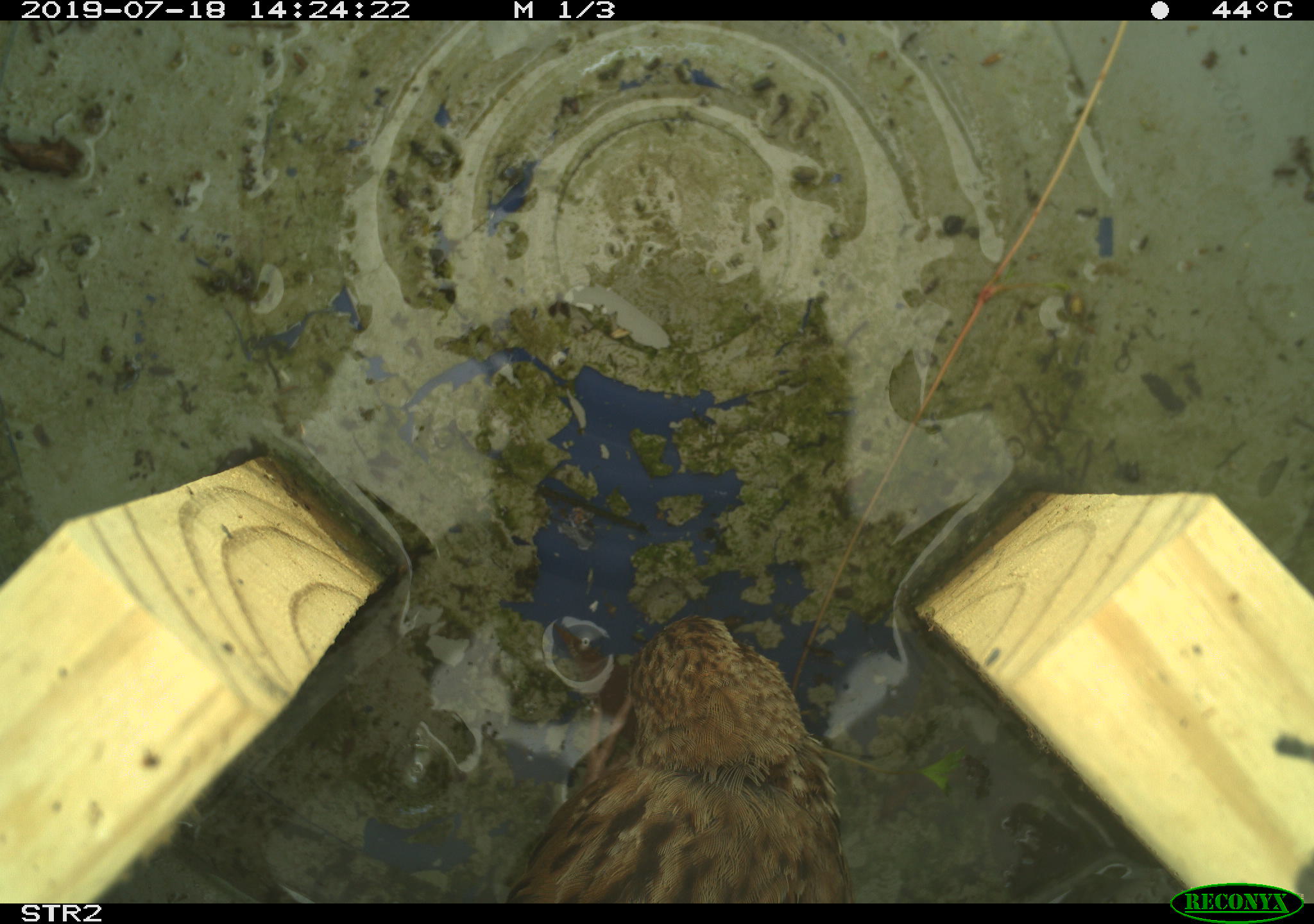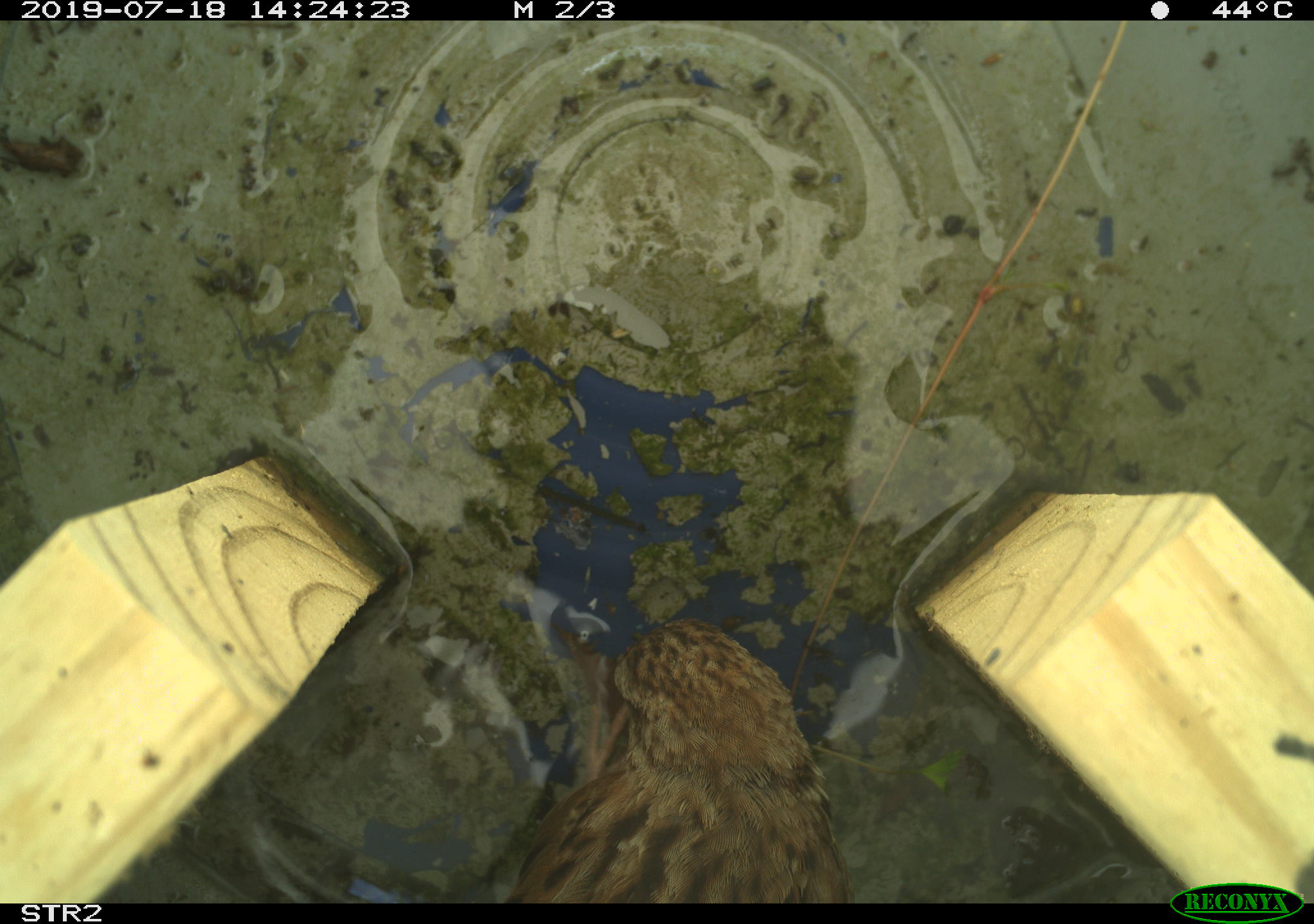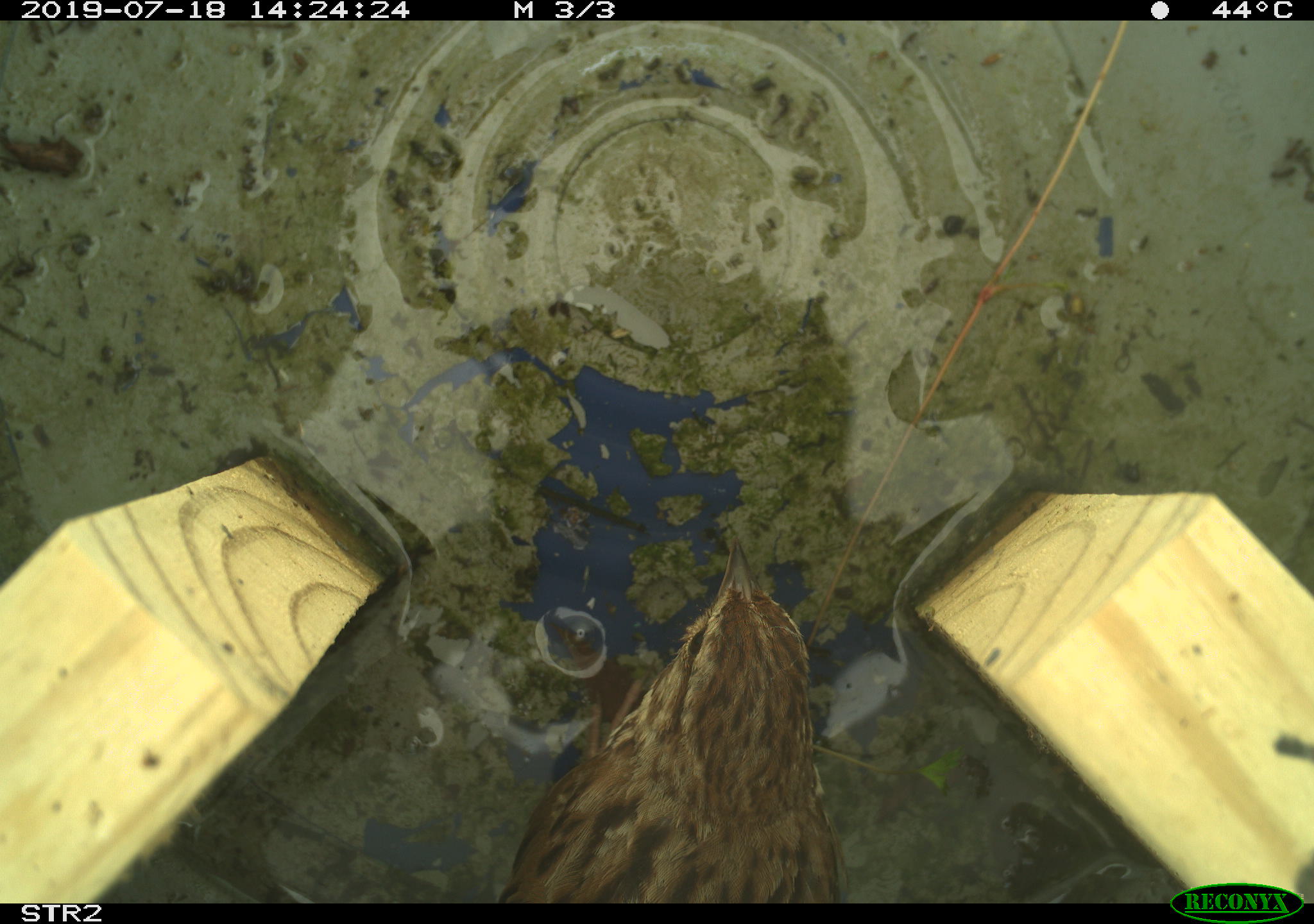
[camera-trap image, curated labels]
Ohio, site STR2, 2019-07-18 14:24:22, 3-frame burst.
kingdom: Animalia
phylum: Chordata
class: Aves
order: Passeriformes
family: Passerellidae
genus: Melospiza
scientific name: Melospiza melodia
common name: song sparrow